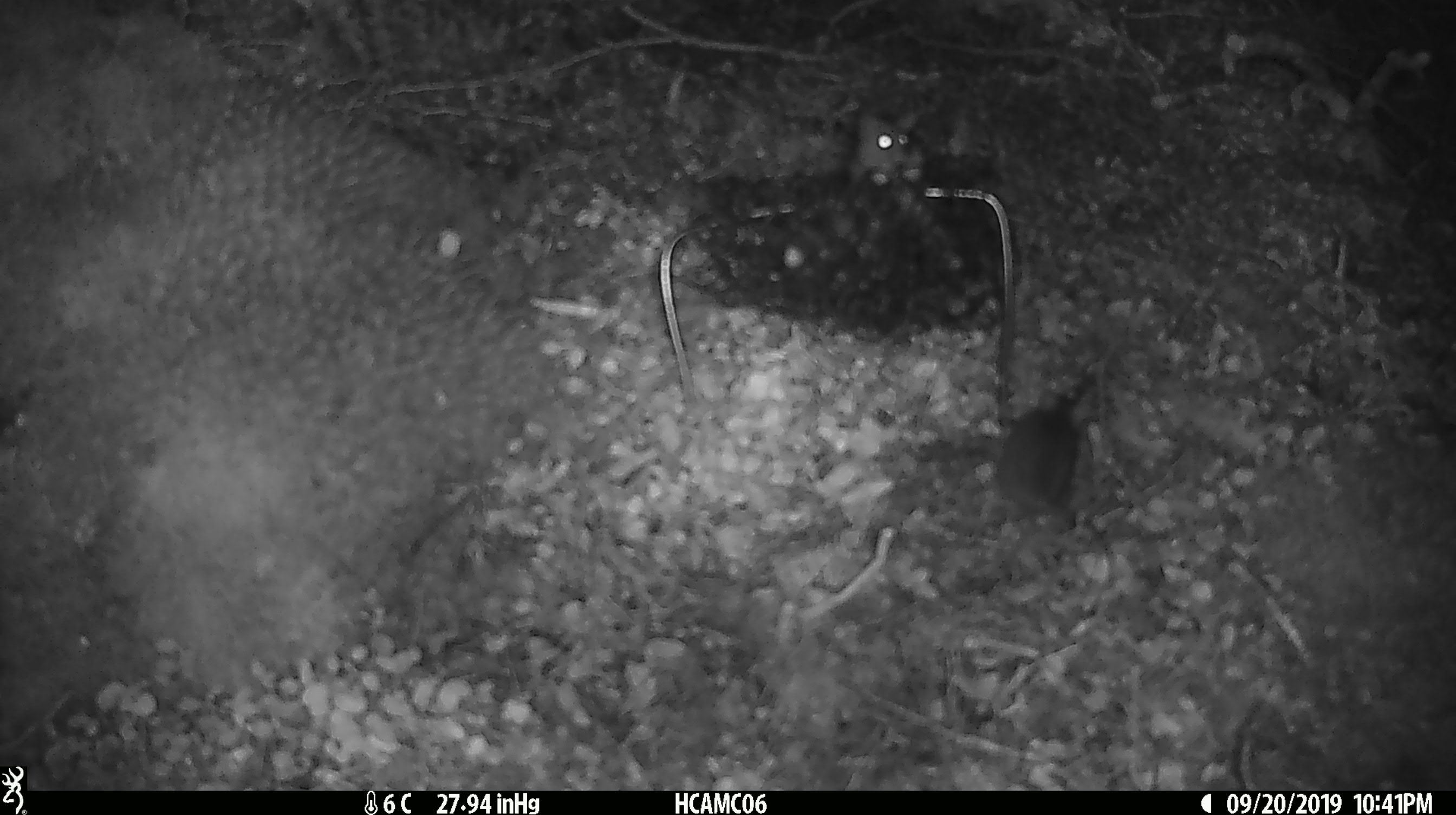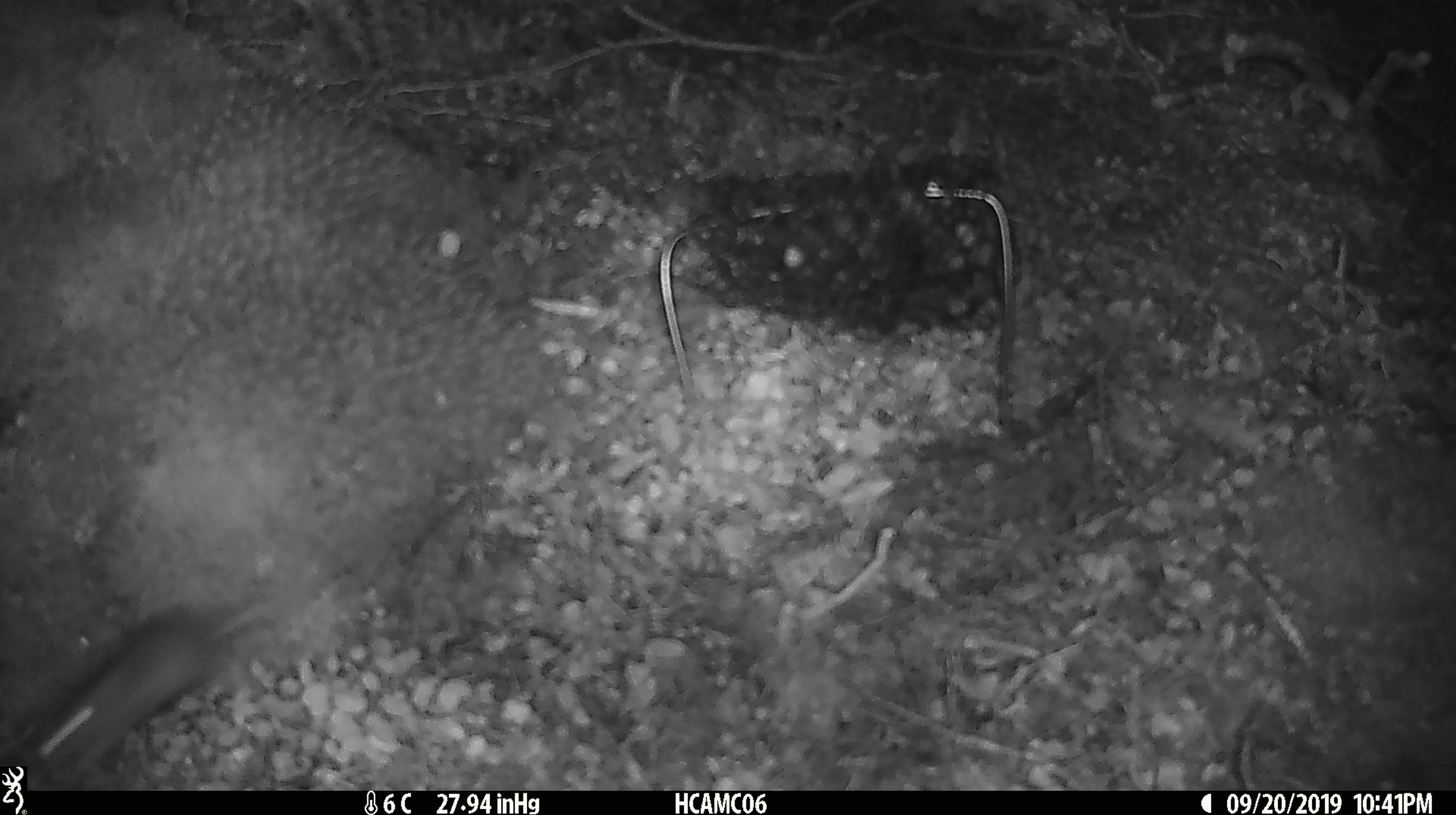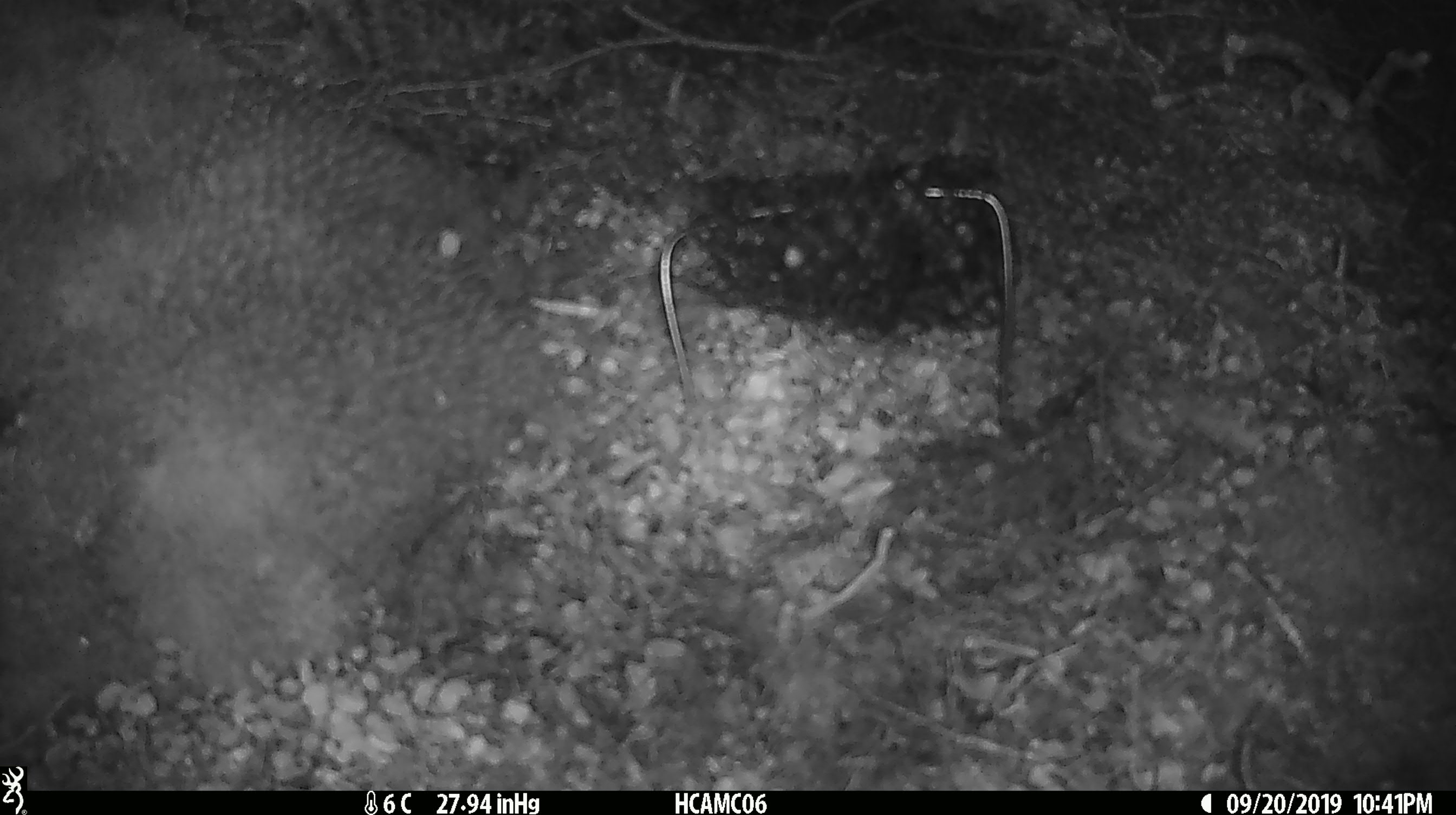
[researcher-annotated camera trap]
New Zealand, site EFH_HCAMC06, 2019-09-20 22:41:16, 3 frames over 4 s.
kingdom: Animalia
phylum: Chordata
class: Mammalia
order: Rodentia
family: Muridae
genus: Mus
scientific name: Mus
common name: mouse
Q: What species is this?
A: Mouse (Mus).